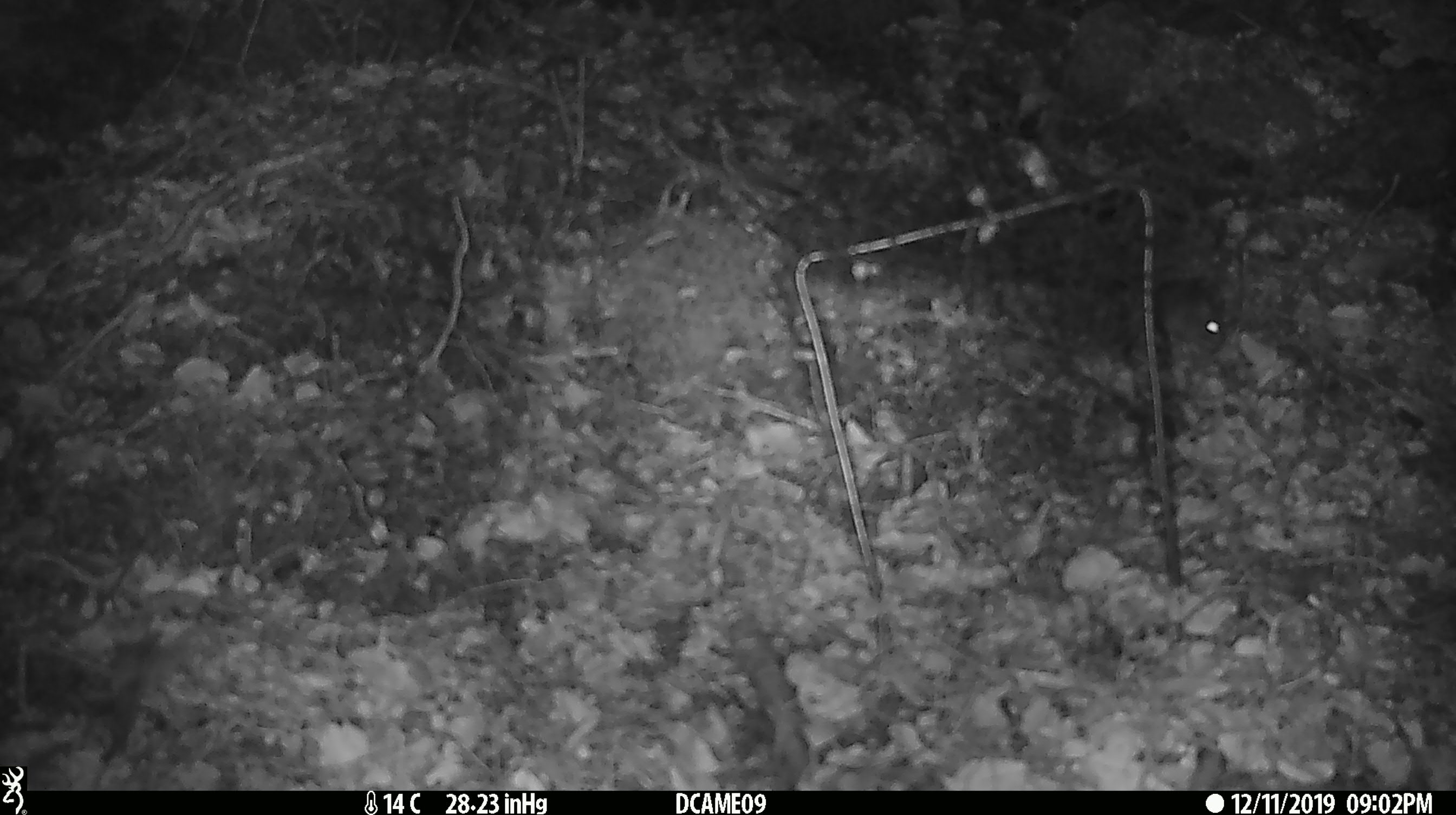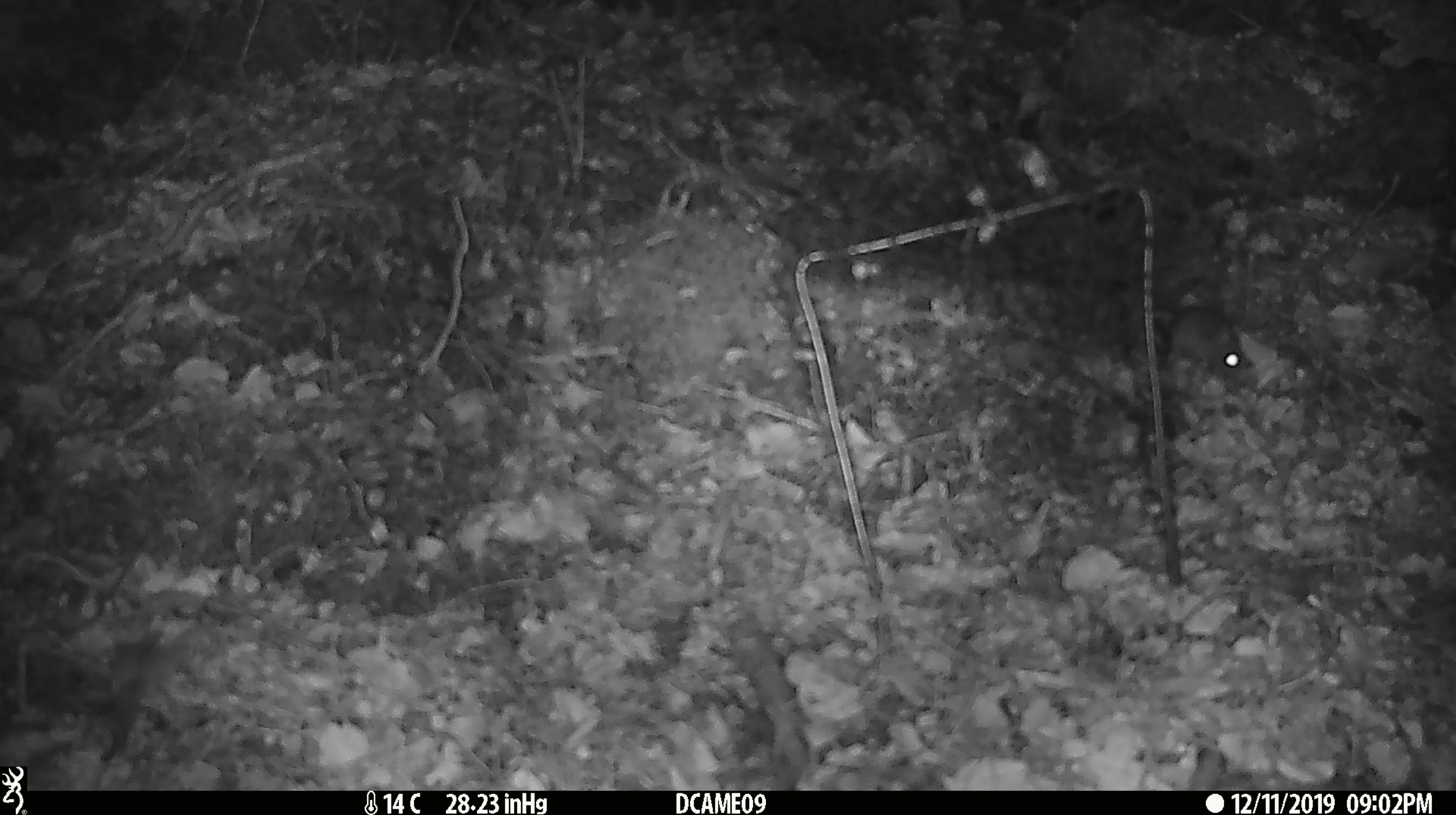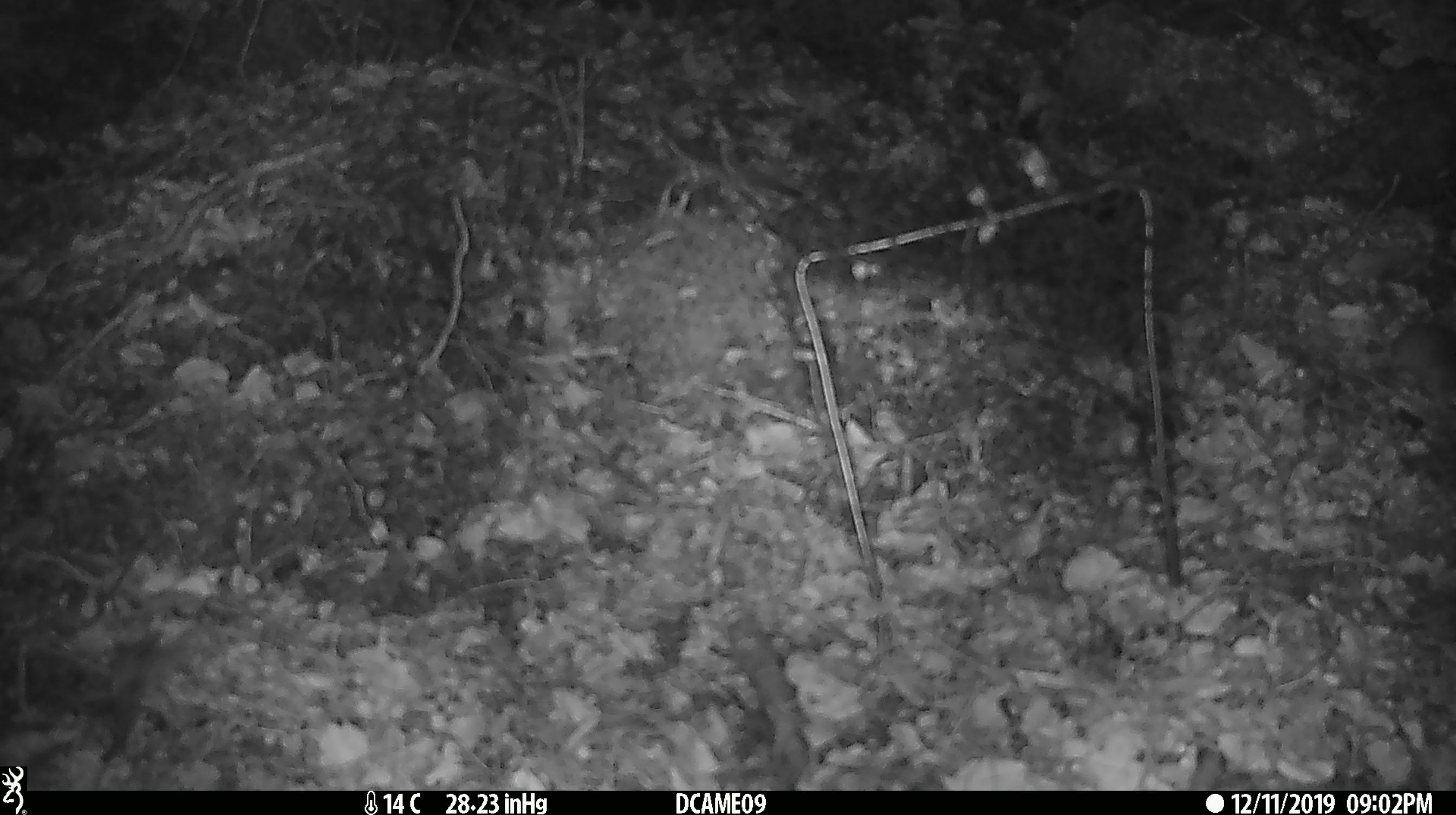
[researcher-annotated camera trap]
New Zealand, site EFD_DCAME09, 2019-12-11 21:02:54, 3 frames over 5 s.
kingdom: Animalia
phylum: Chordata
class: Mammalia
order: Rodentia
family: Muridae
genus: Mus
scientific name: Mus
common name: mouse